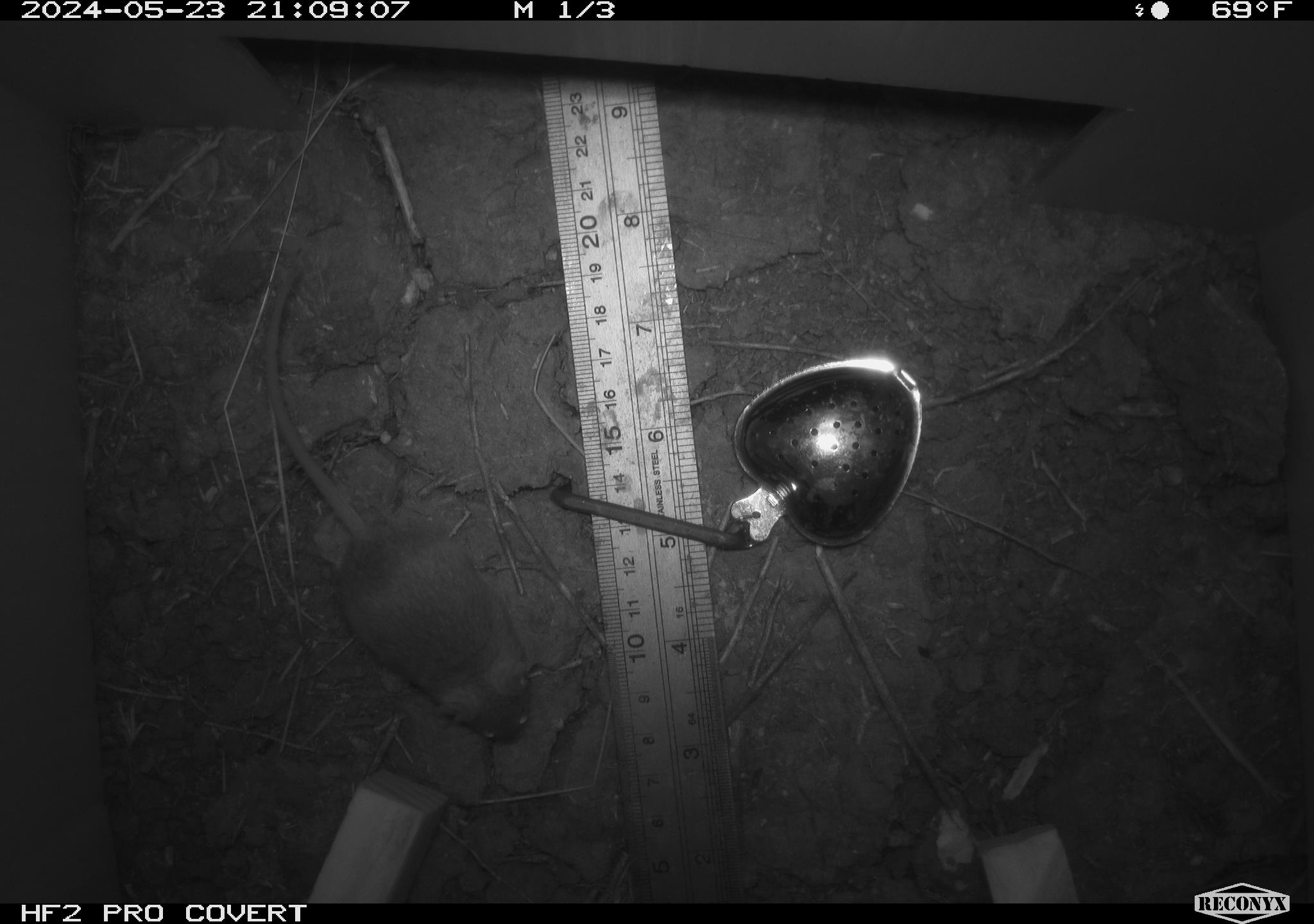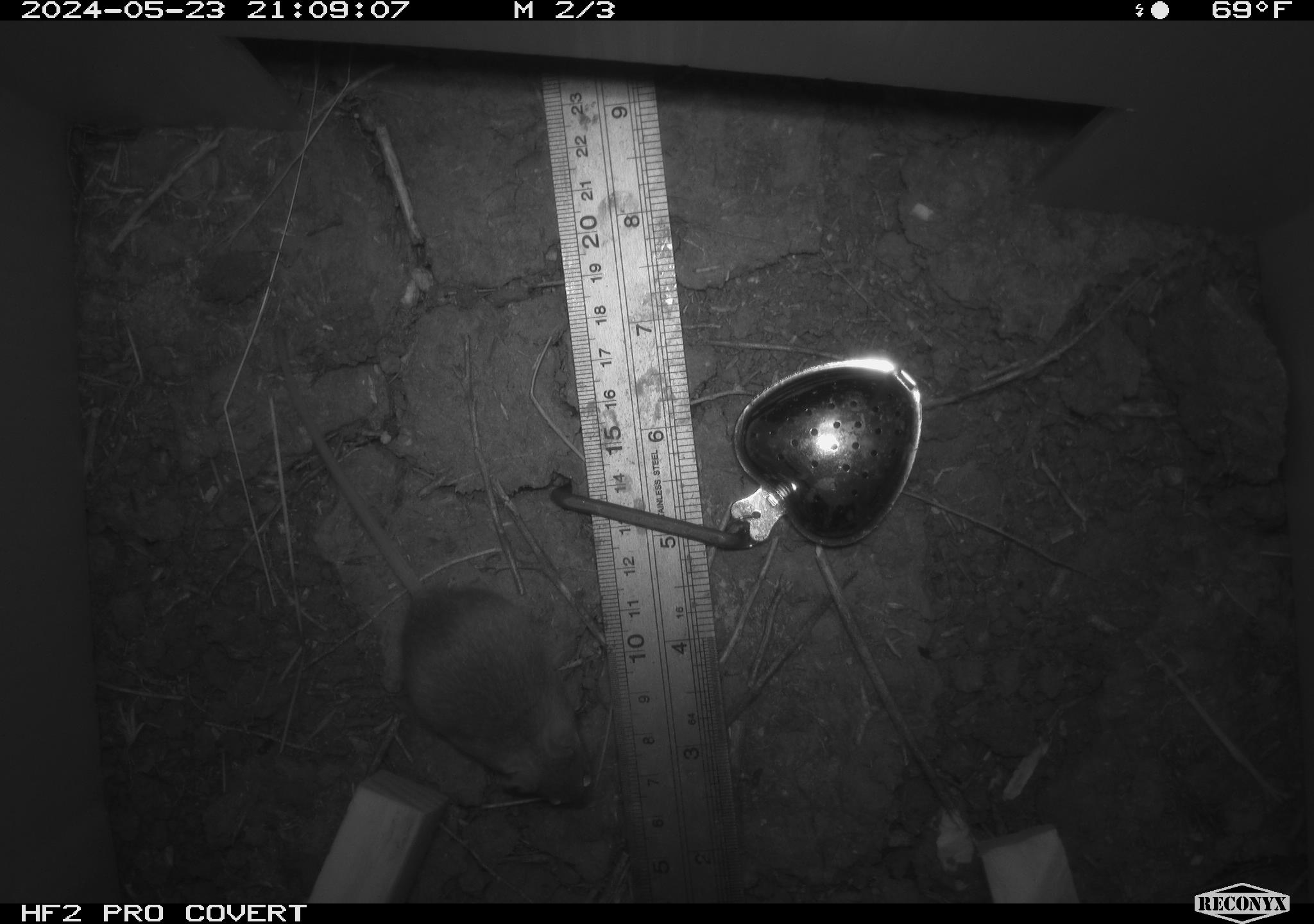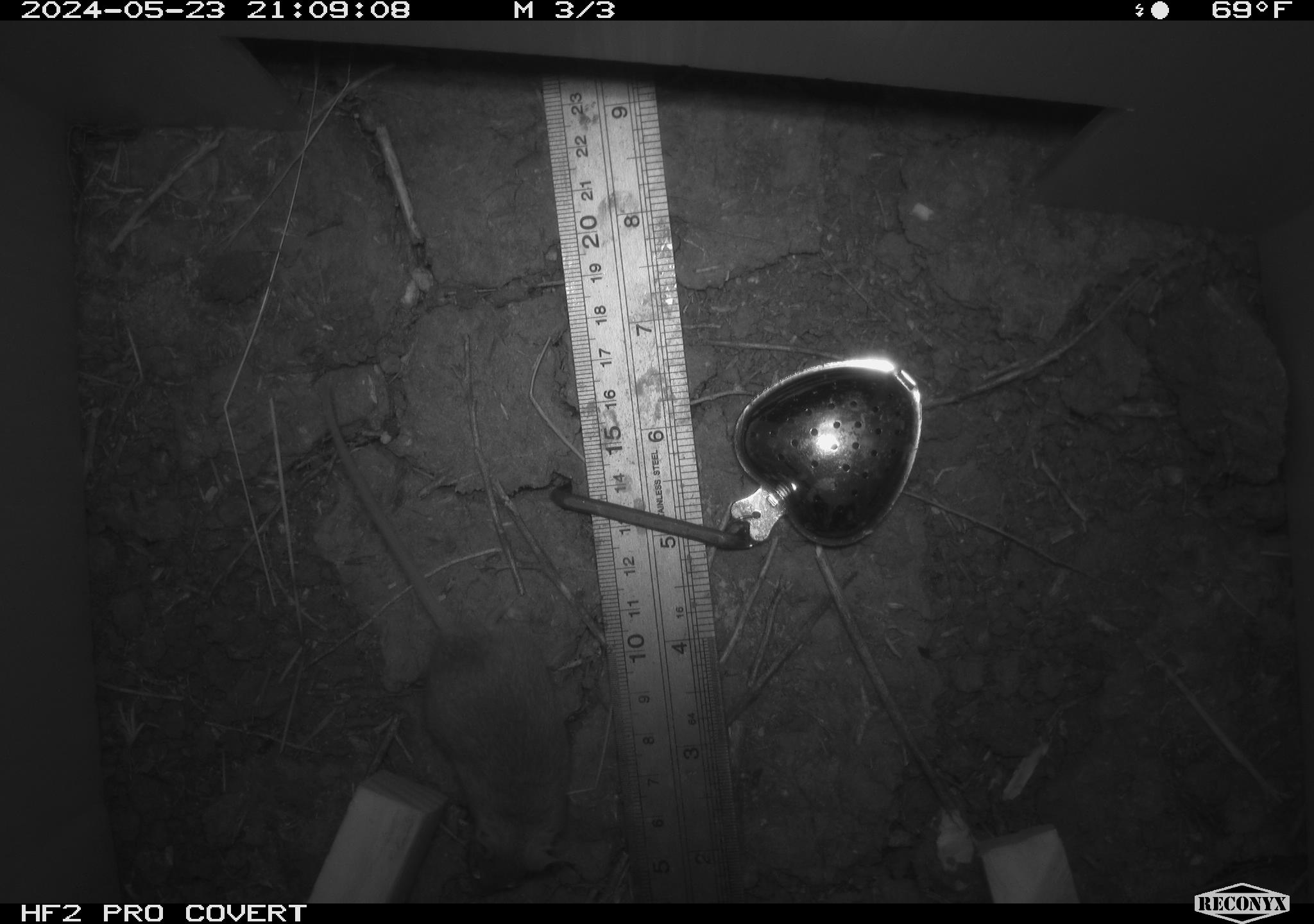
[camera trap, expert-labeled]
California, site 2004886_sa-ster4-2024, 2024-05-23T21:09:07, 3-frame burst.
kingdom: Animalia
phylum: Chordata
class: Mammalia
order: Rodentia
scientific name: Rodentia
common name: mouse species